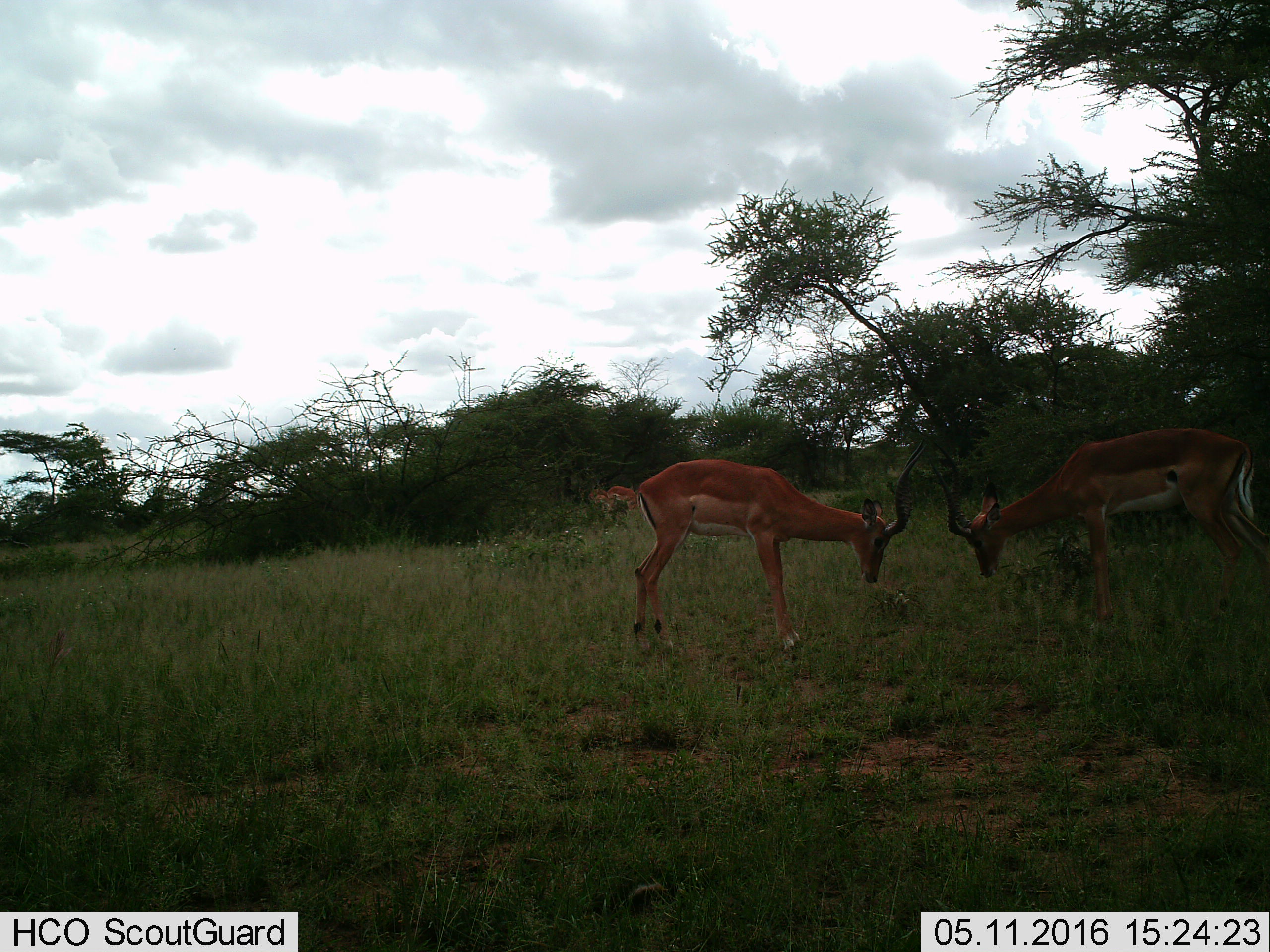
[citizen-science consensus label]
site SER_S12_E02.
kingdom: Animalia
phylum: Chordata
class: Mammalia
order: Artiodactyla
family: Bovidae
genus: Aepyceros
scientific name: Aepyceros melampus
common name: impala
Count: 4.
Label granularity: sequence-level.